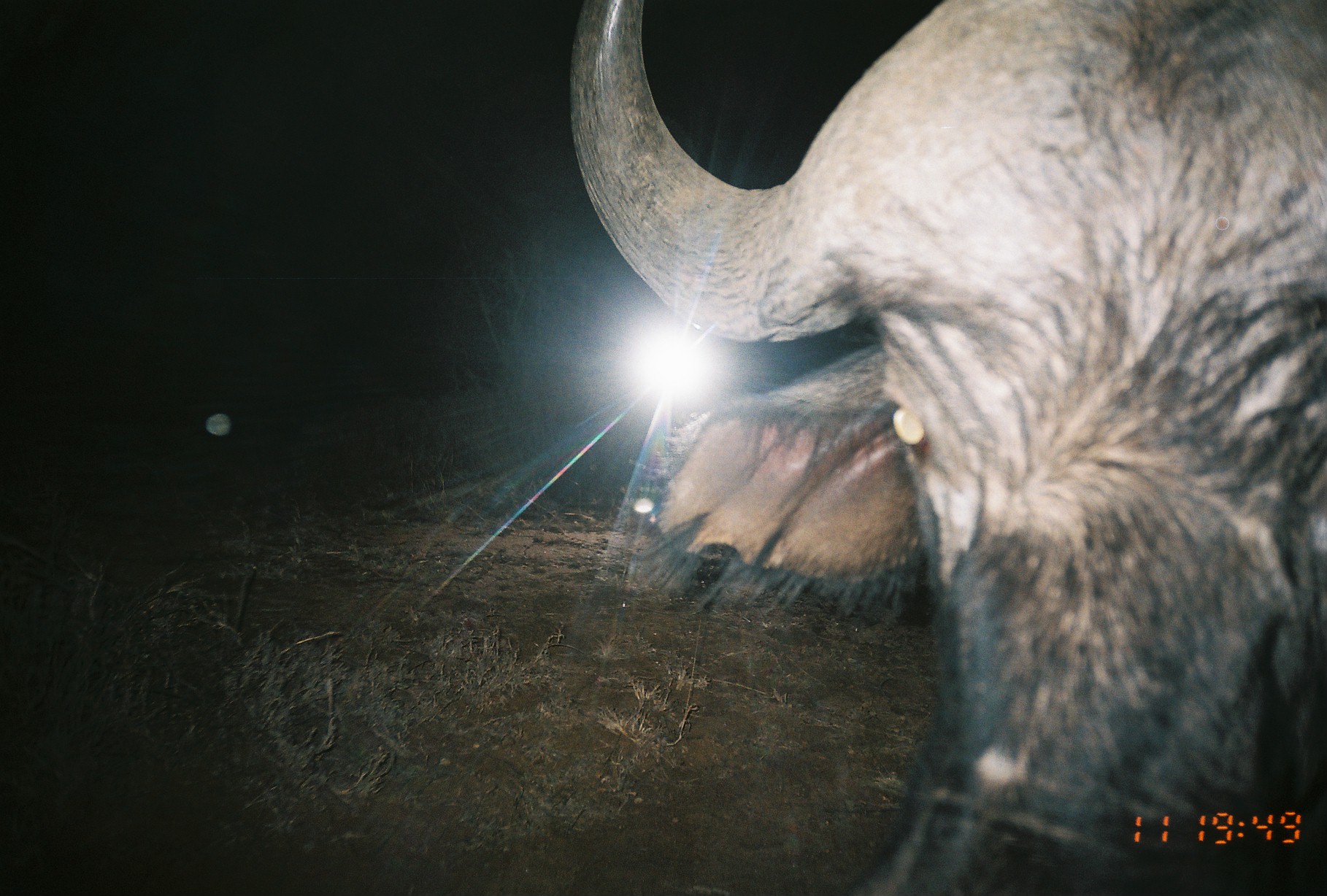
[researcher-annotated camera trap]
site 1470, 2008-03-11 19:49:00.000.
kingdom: Animalia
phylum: Chordata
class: Mammalia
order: Artiodactyla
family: Bovidae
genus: Syncerus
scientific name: Syncerus caffer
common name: african buffalo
Syncerus caffer (african buffalo), count 1.